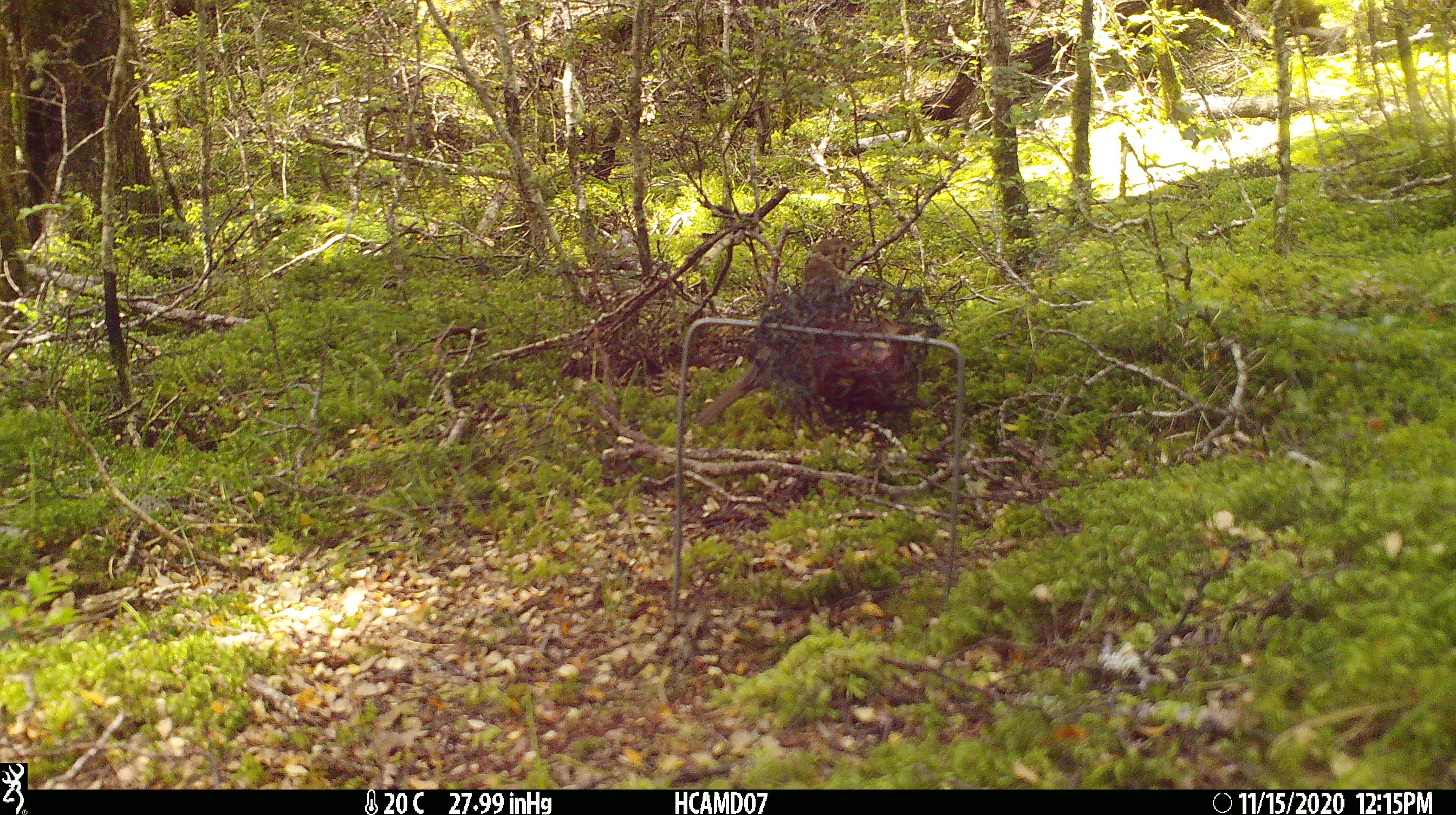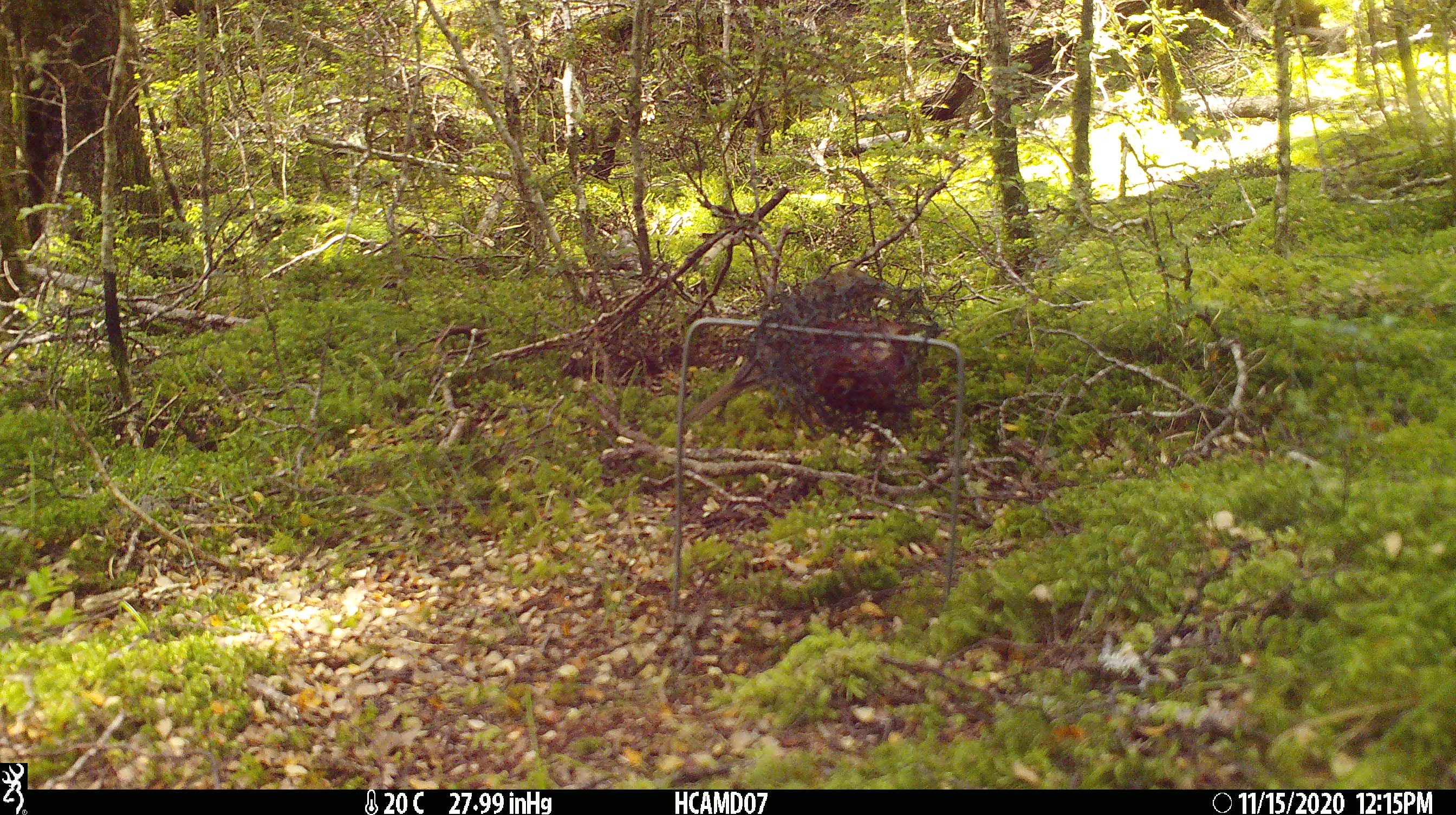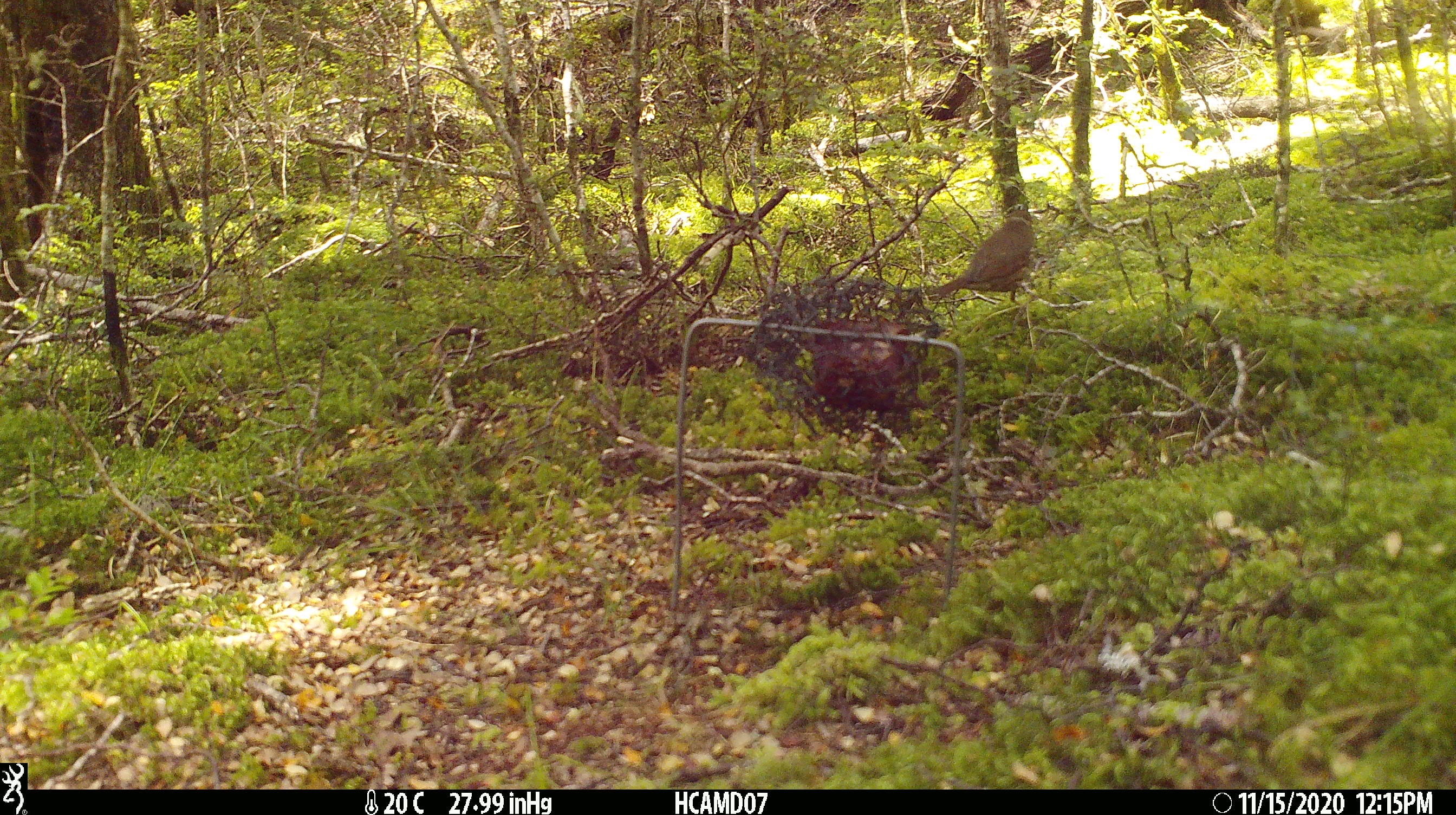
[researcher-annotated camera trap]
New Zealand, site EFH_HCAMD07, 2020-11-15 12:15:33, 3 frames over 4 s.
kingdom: Animalia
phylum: Chordata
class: Aves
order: Passeriformes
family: Turdidae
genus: Turdus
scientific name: Turdus philomelos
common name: song thrush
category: thrush